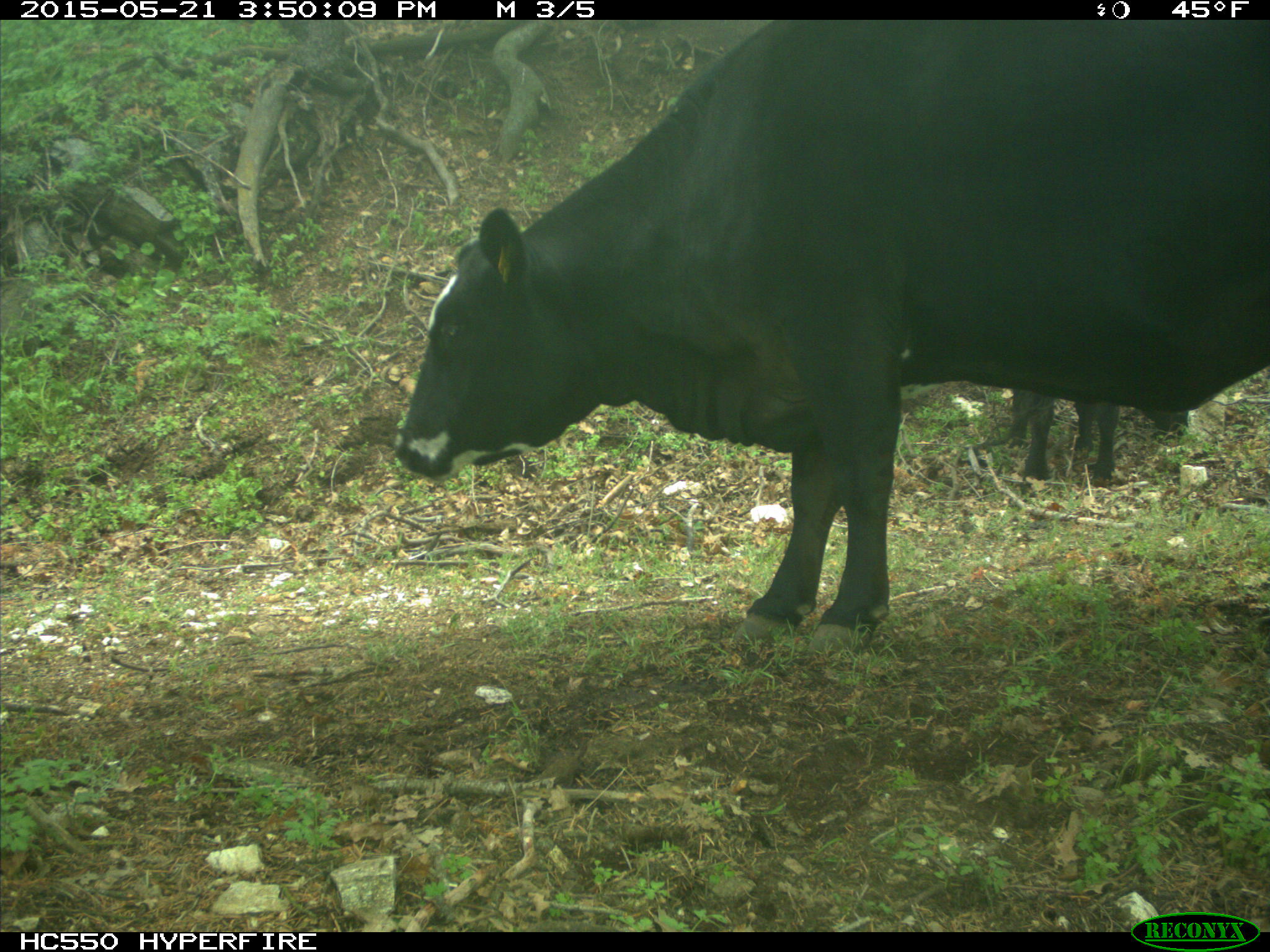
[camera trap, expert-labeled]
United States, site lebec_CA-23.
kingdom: Animalia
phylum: Chordata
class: Mammalia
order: Artiodactyla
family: Bovidae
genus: Bos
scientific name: Bos taurus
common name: domestic cow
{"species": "Bos taurus (domestic cow)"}